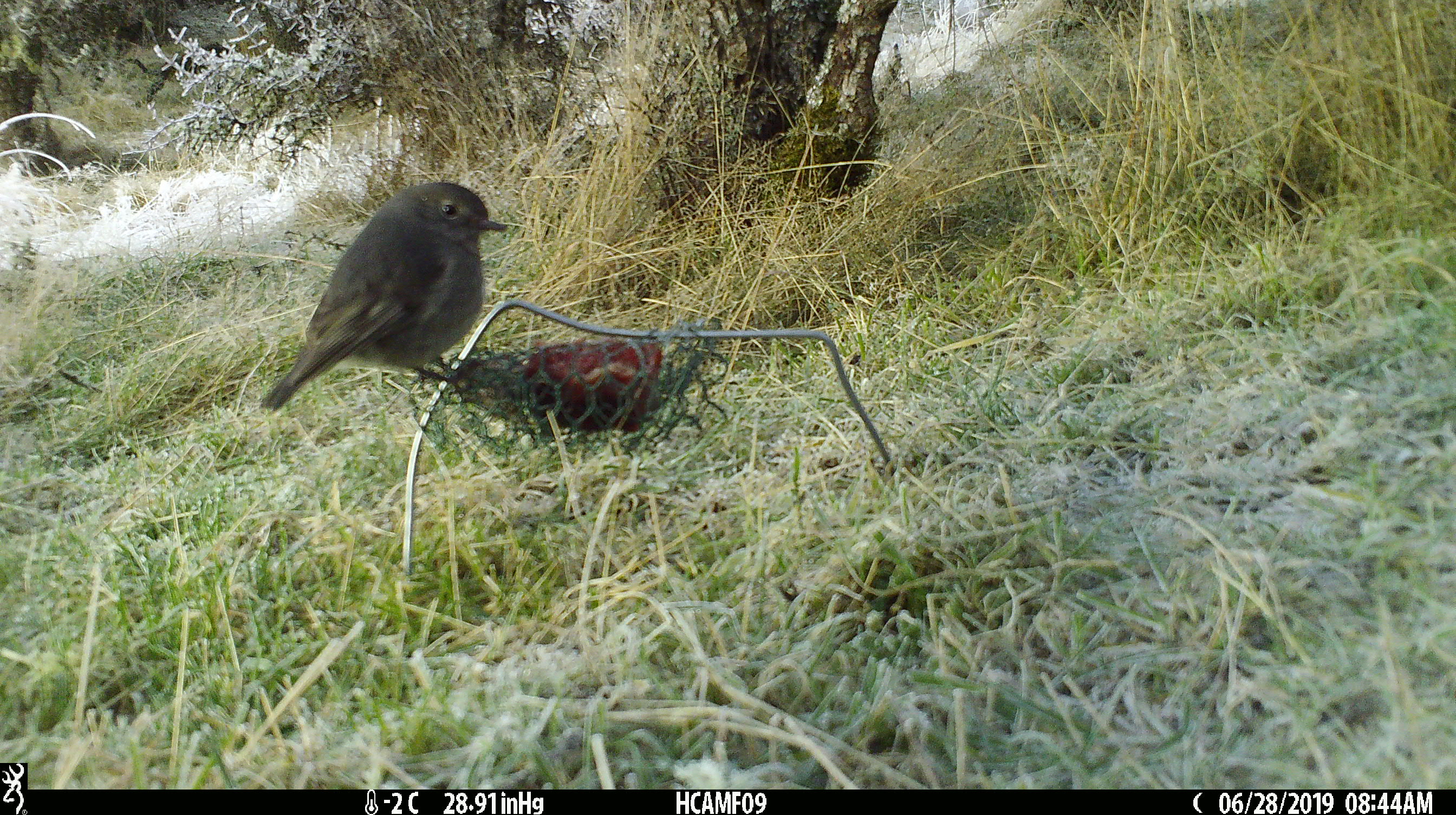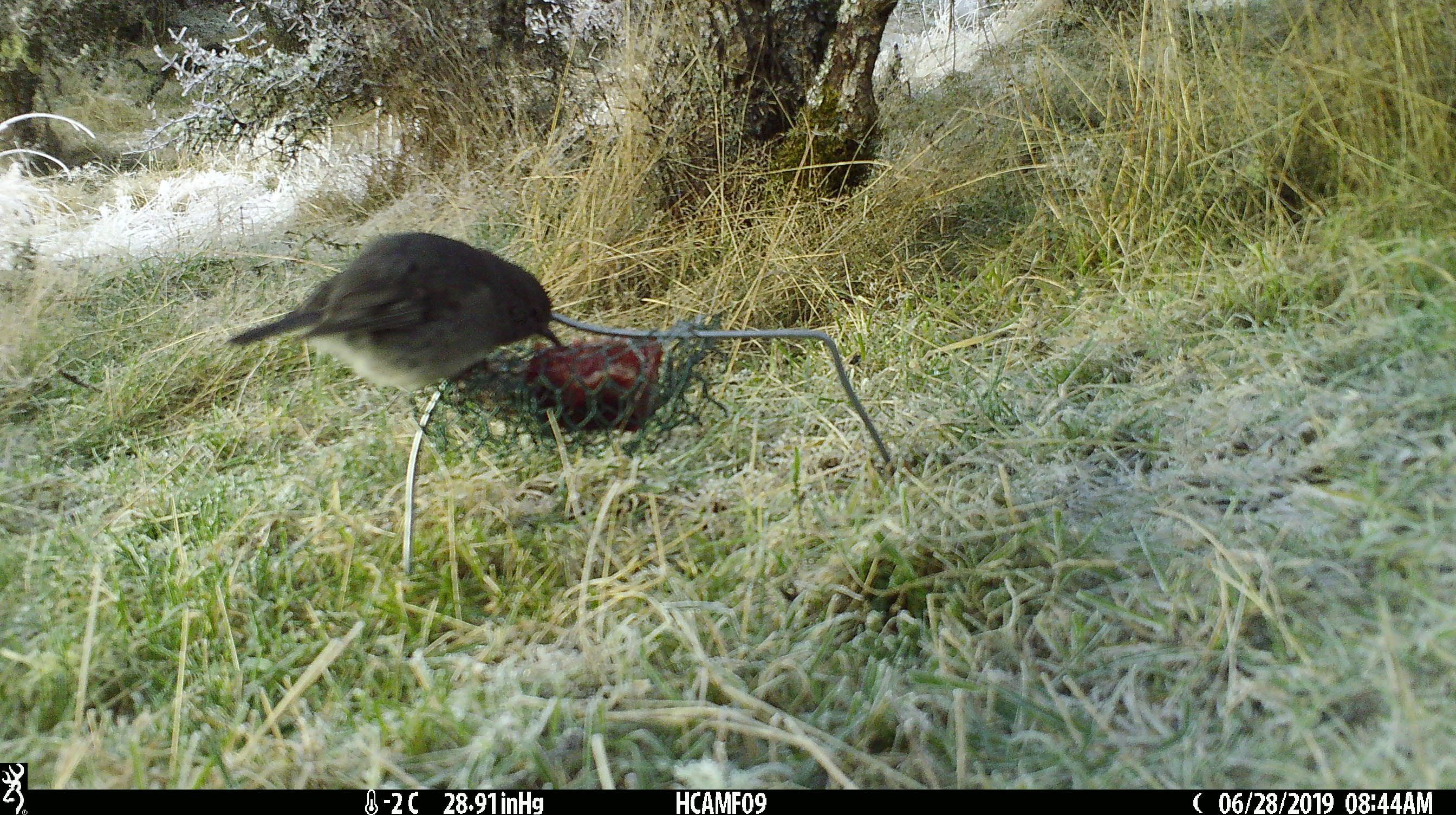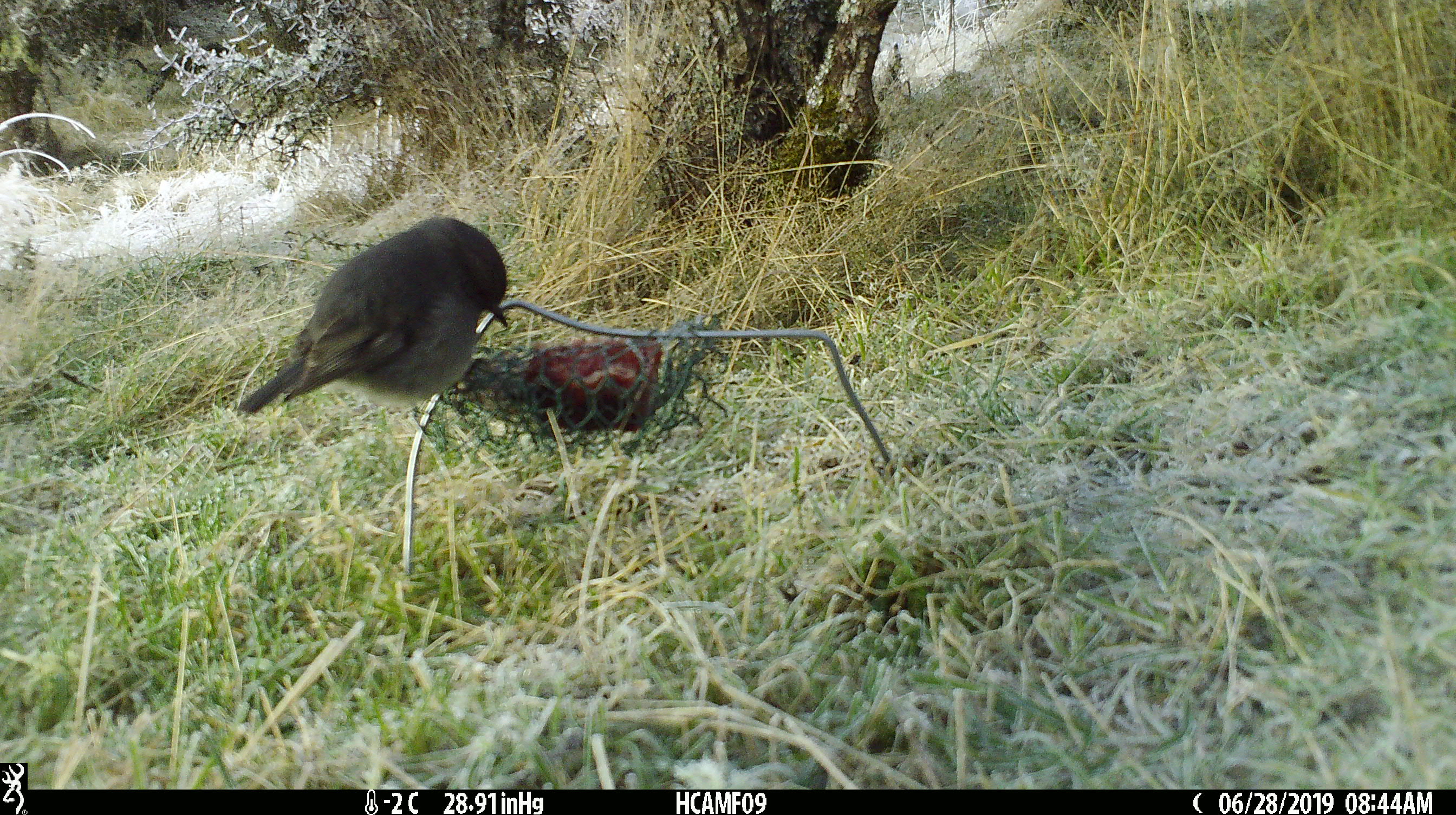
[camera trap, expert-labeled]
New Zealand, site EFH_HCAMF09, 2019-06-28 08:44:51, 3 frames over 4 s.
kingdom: Animalia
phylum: Chordata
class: Aves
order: Passeriformes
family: Petroicidae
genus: Petroica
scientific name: Petroica australis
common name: new zealand robin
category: robin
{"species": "robin (new zealand robin) (Petroica australis)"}